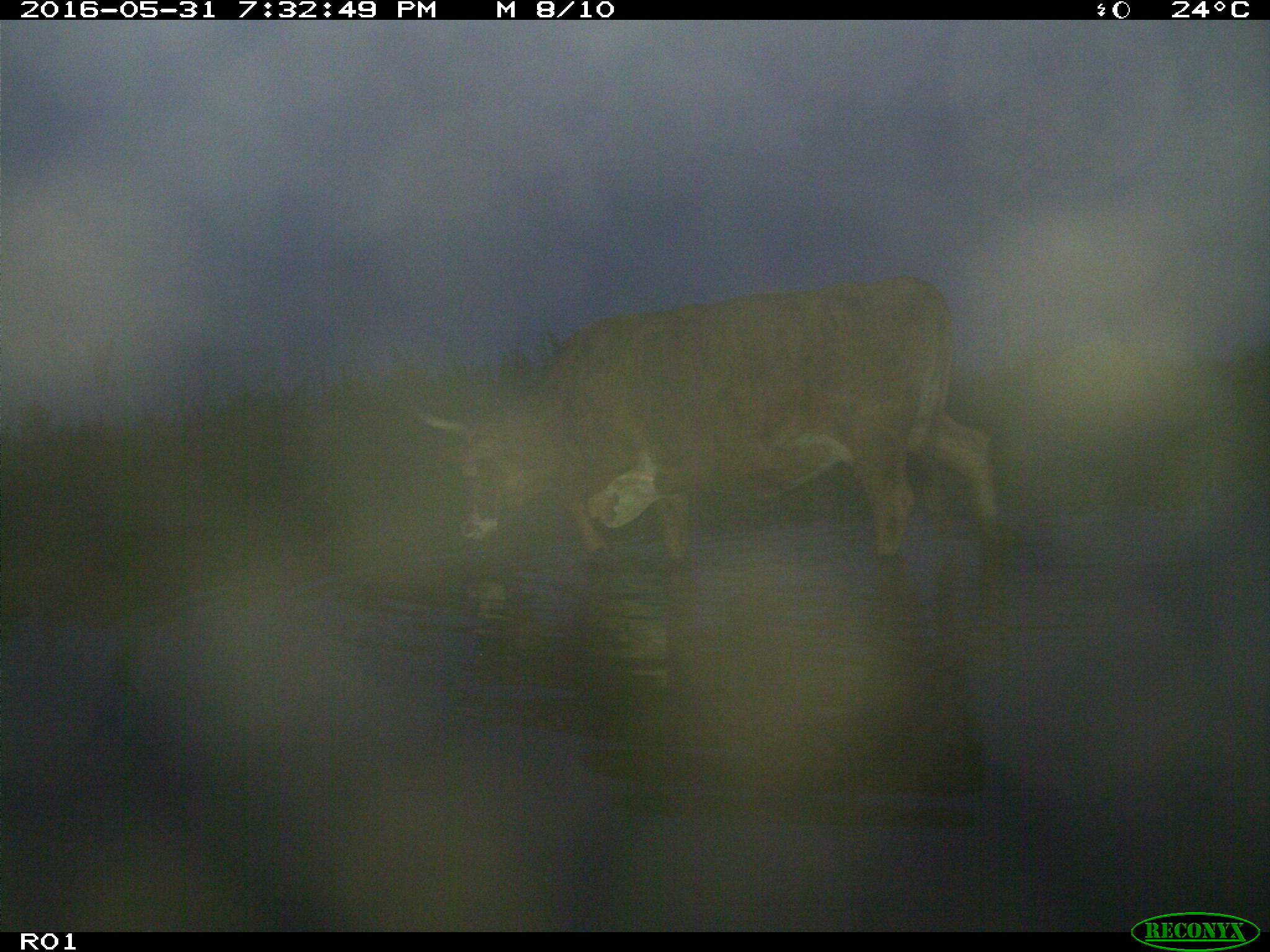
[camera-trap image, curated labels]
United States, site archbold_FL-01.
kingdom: Animalia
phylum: Chordata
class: Mammalia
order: Artiodactyla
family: Bovidae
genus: Bos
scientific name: Bos taurus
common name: domestic cow